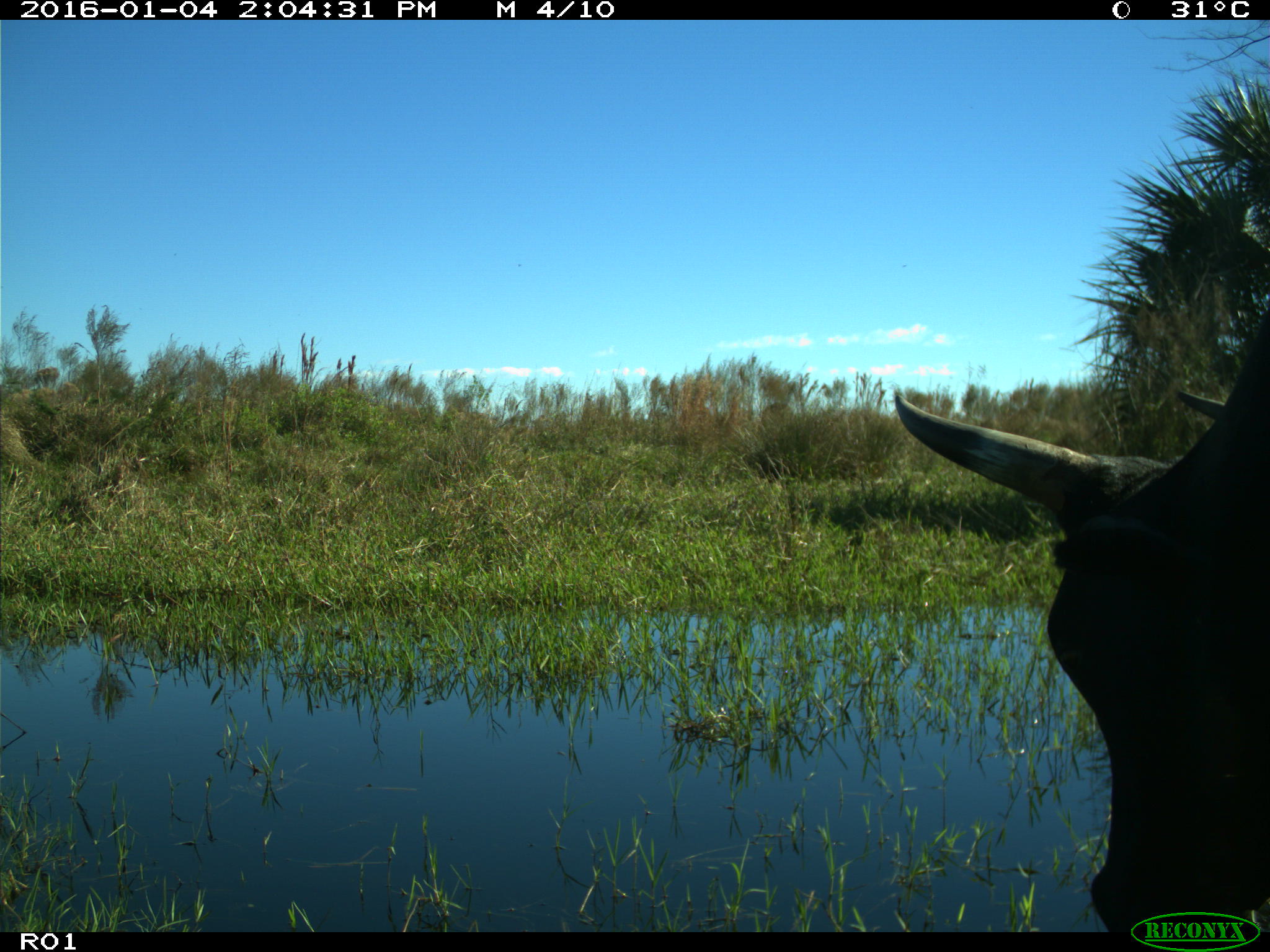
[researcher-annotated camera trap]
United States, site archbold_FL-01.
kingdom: Animalia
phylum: Chordata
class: Mammalia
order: Artiodactyla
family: Bovidae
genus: Bos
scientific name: Bos taurus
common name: domestic cow